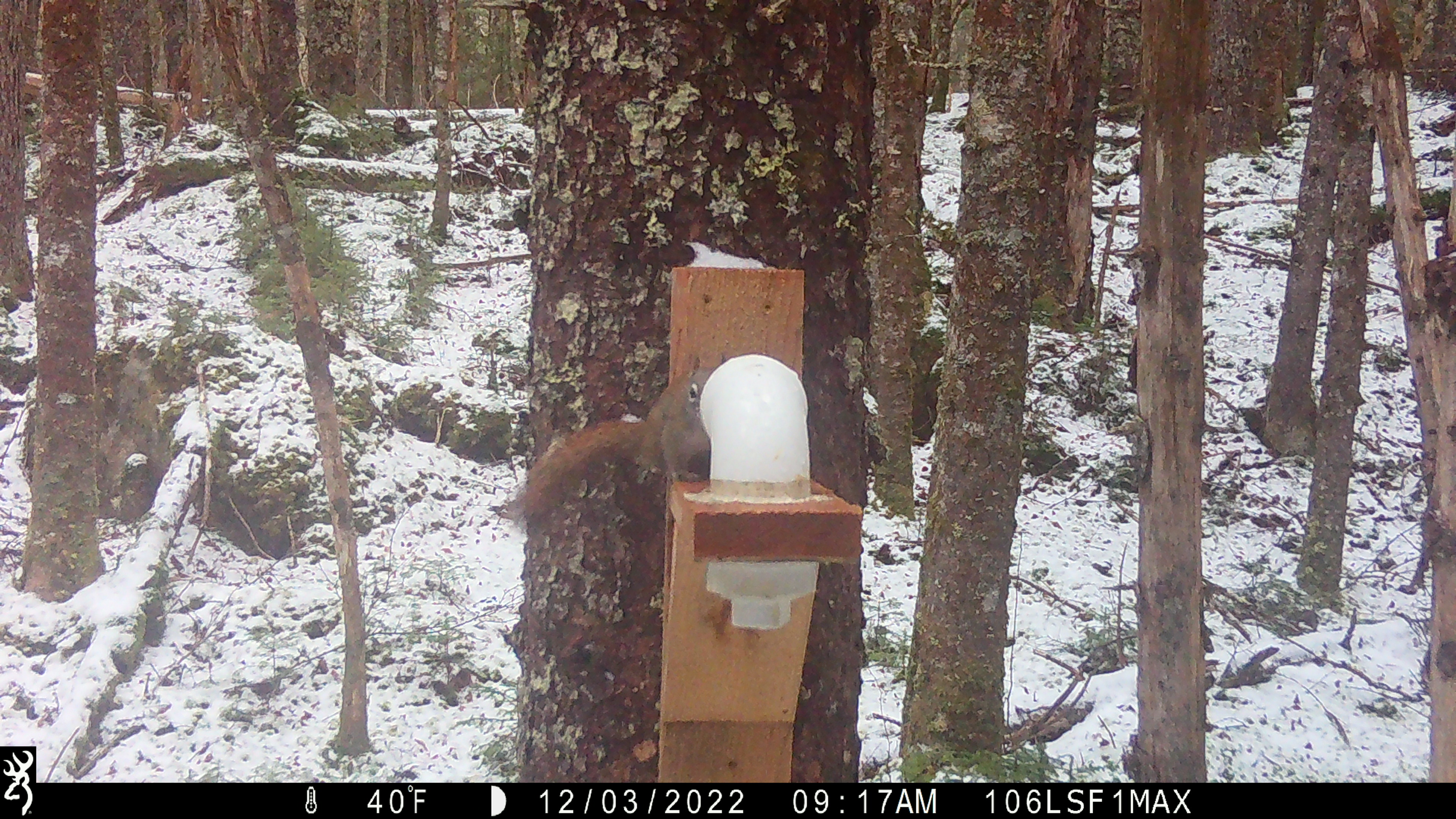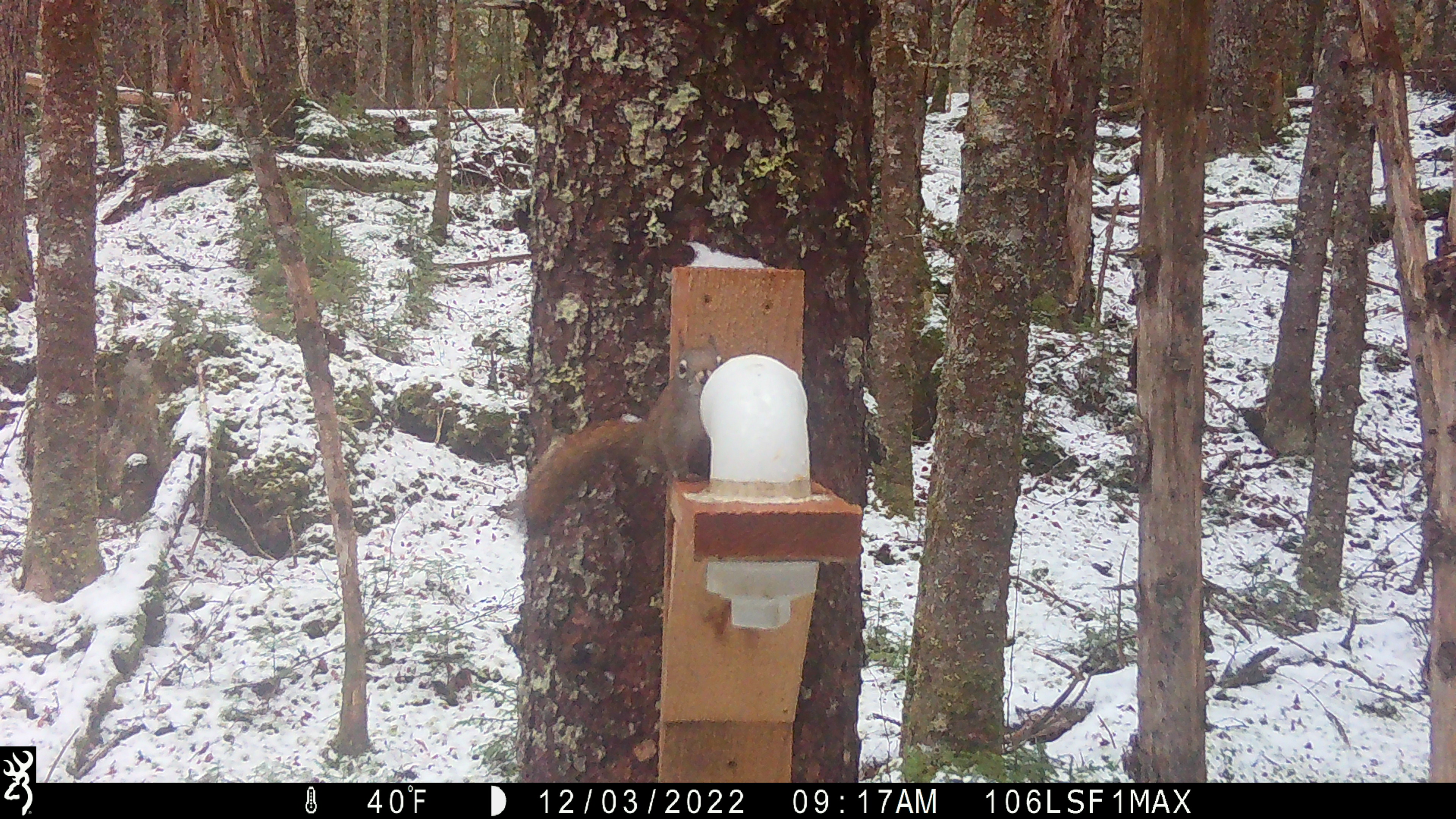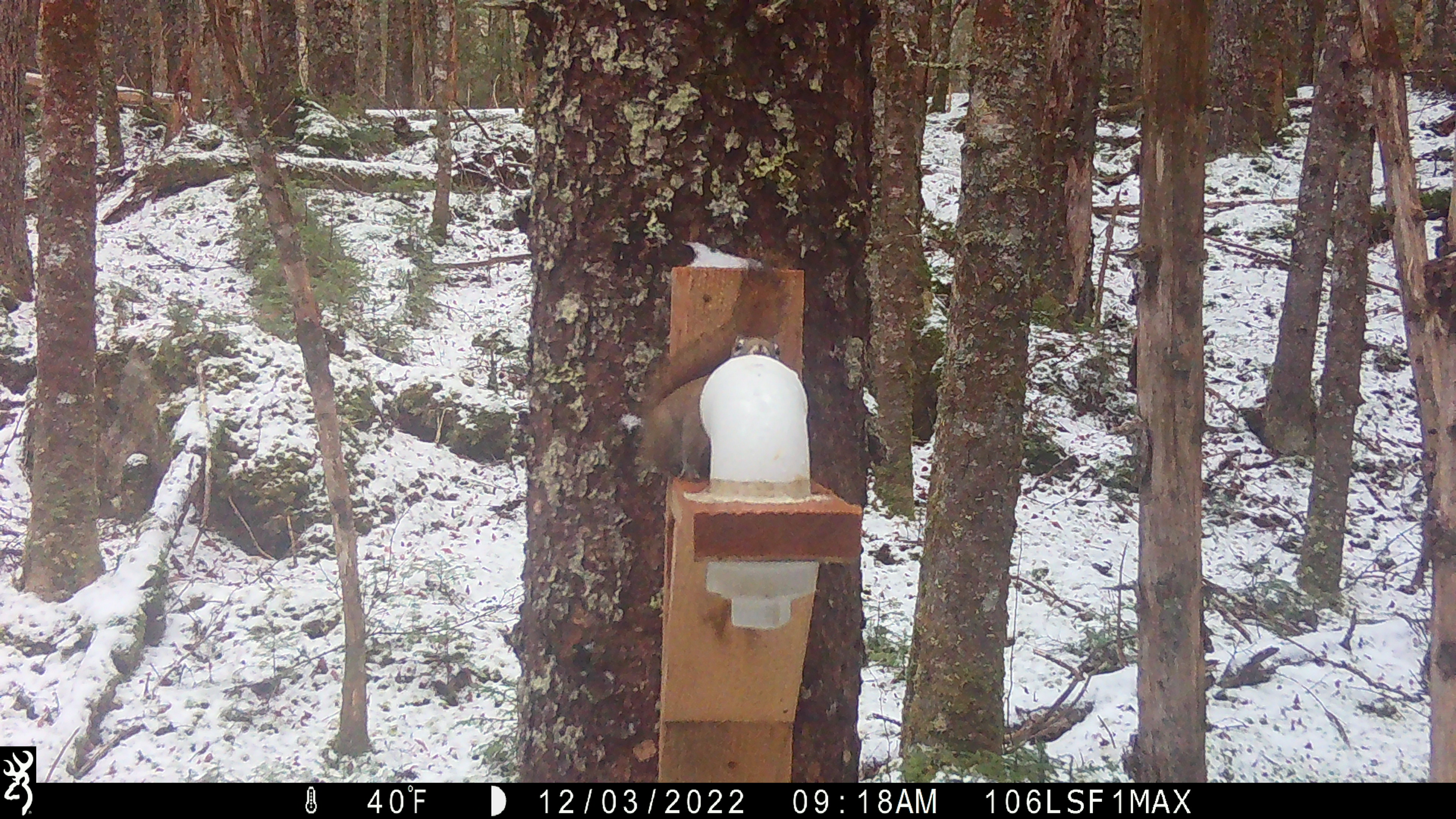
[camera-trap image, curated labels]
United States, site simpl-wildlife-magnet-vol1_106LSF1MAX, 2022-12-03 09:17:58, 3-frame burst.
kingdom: Animalia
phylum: Chordata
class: Mammalia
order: Rodentia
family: Sciuridae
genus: Tamiasciurus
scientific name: Tamiasciurus hudsonicus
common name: red squirrel